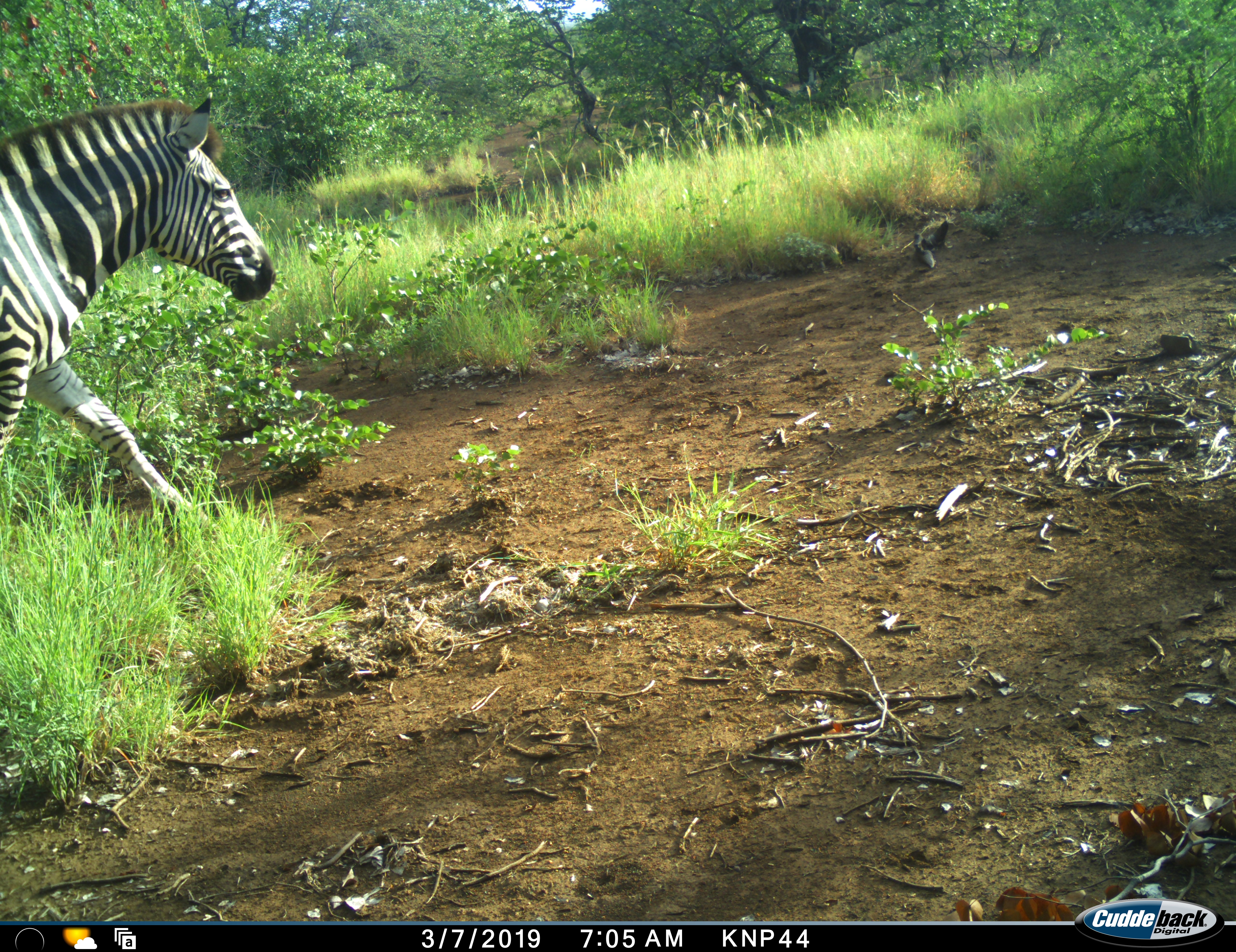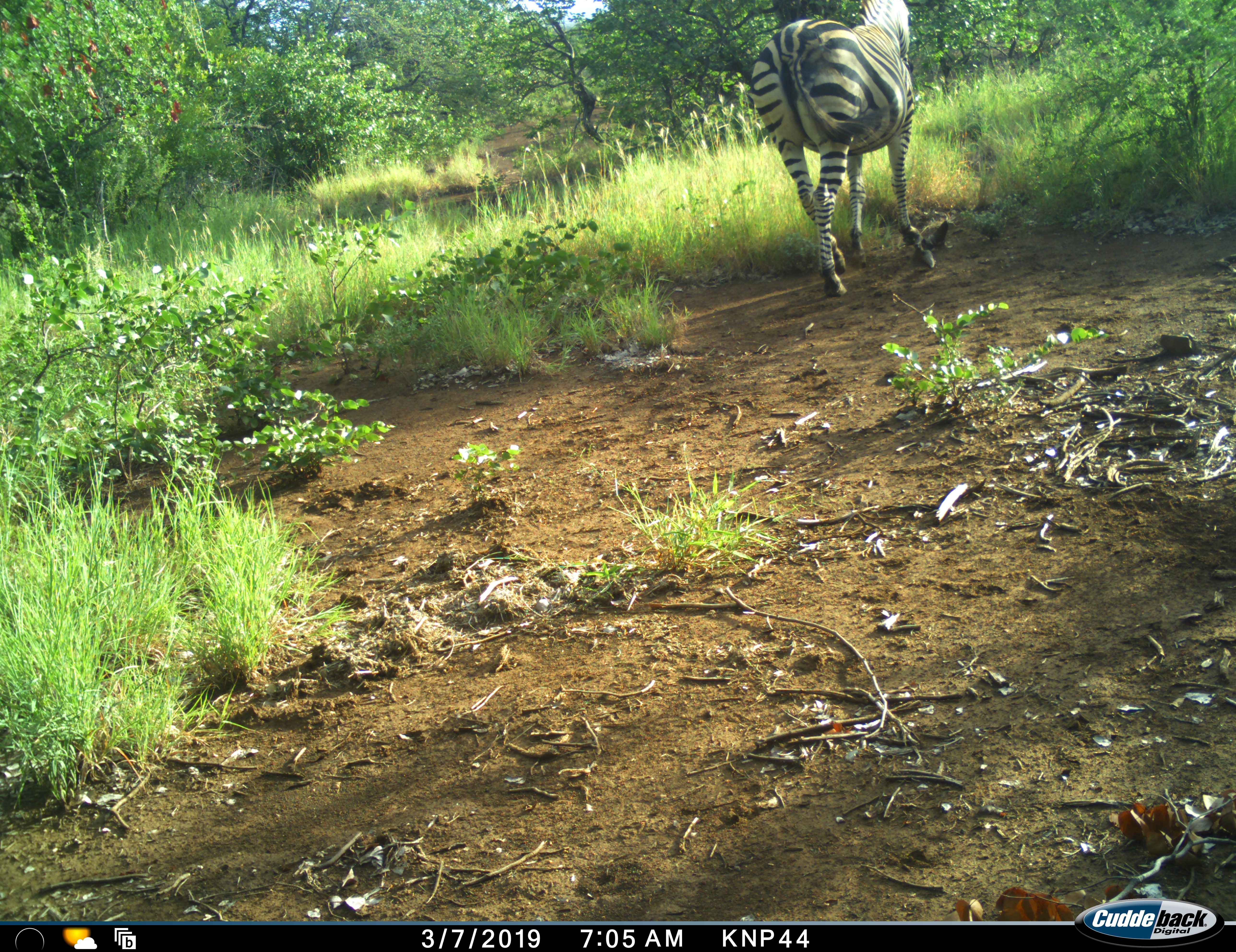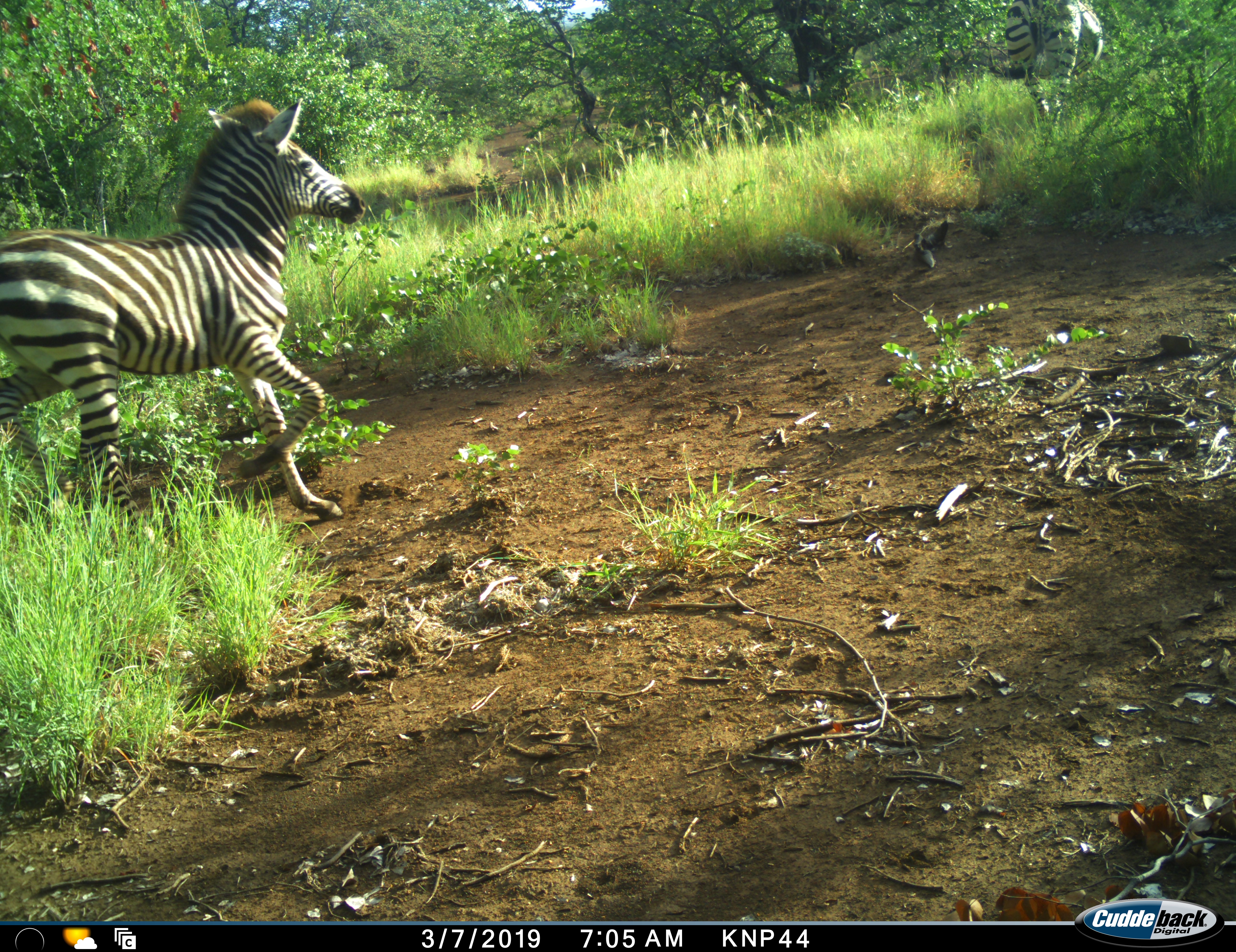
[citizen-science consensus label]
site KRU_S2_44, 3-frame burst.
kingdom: Animalia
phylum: Chordata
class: Mammalia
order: Perissodactyla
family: Equidae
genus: Equus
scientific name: Equus quagga burchellii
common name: burchell's zebra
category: zebraburchells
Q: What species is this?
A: Zebraburchells (burchell's zebra) (Equus quagga burchellii).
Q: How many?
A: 2.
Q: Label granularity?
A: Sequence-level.